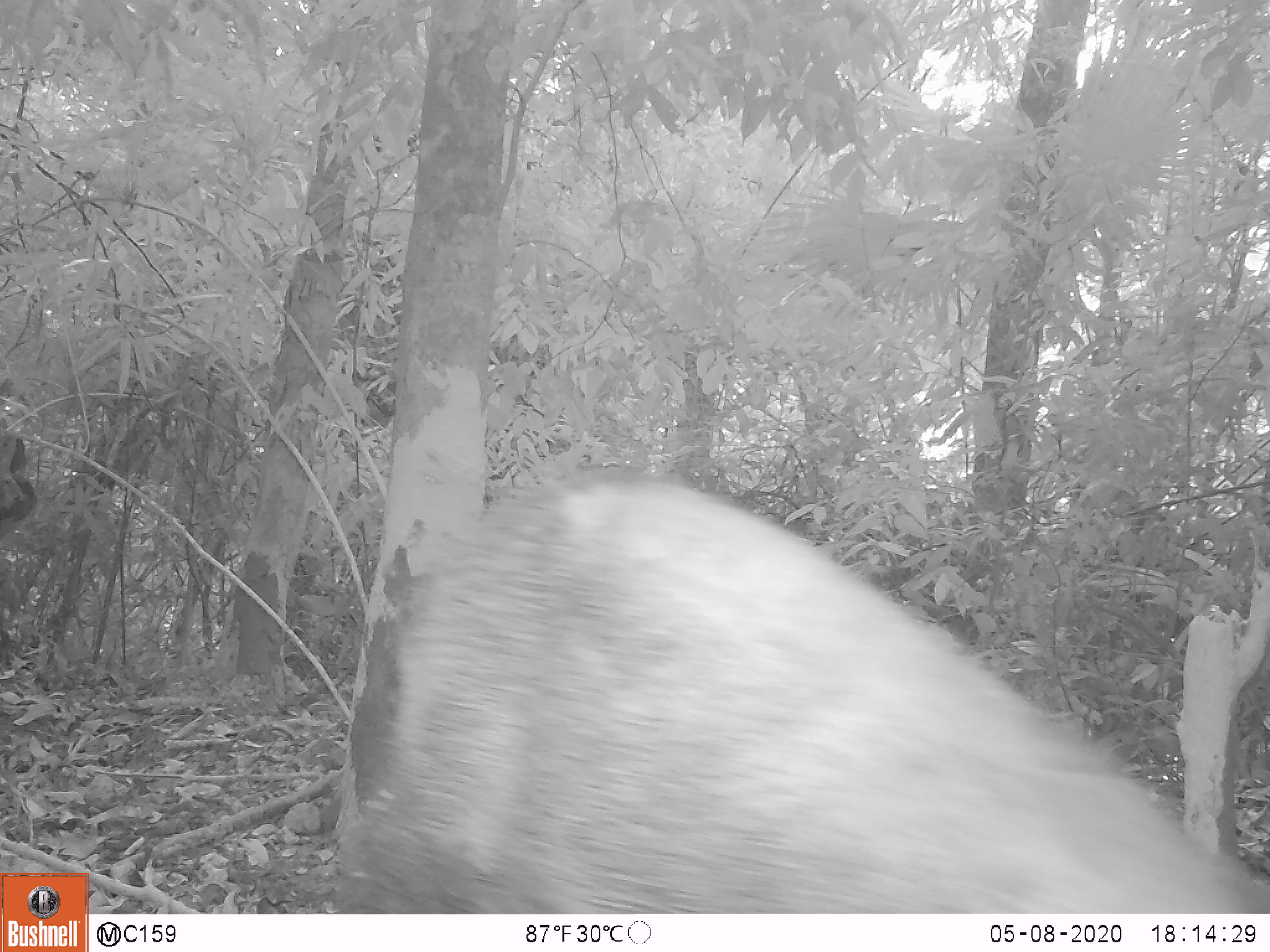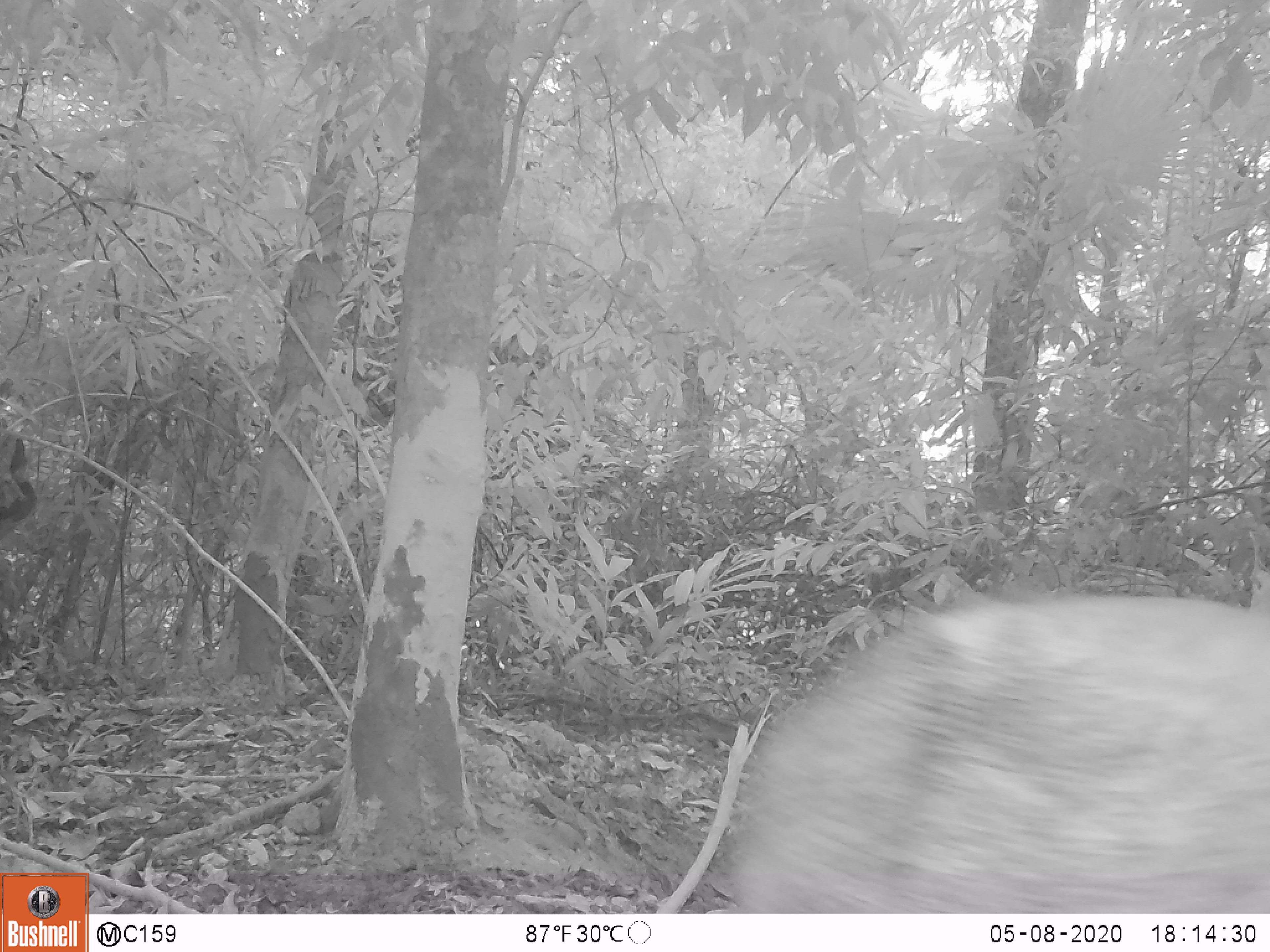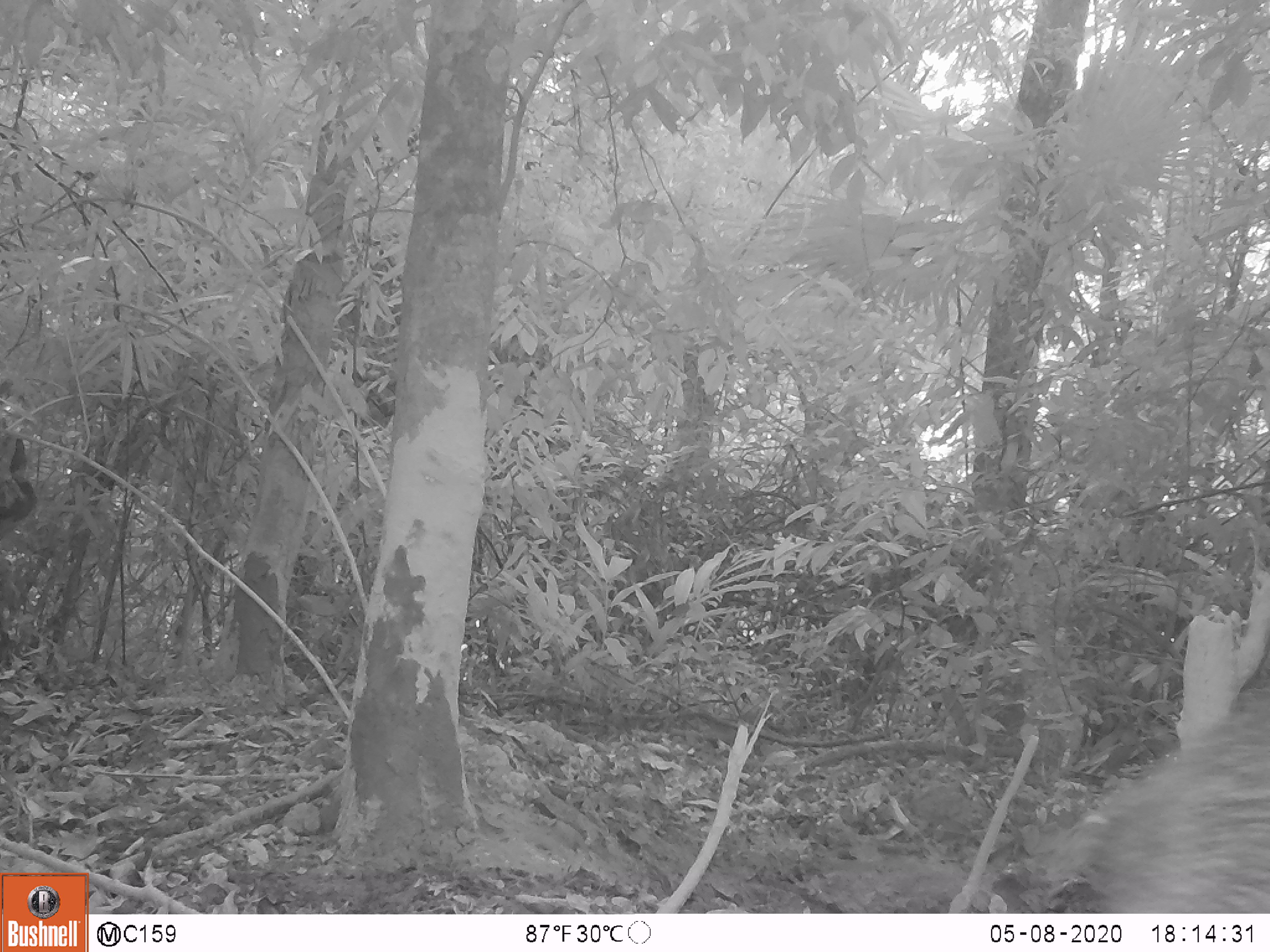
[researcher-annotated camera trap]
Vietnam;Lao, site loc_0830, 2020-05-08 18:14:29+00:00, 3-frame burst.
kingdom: Animalia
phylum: Chordata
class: Mammalia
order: Artiodactyla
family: Suidae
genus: Sus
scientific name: Sus scrofa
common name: eurasian wild pig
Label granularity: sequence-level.